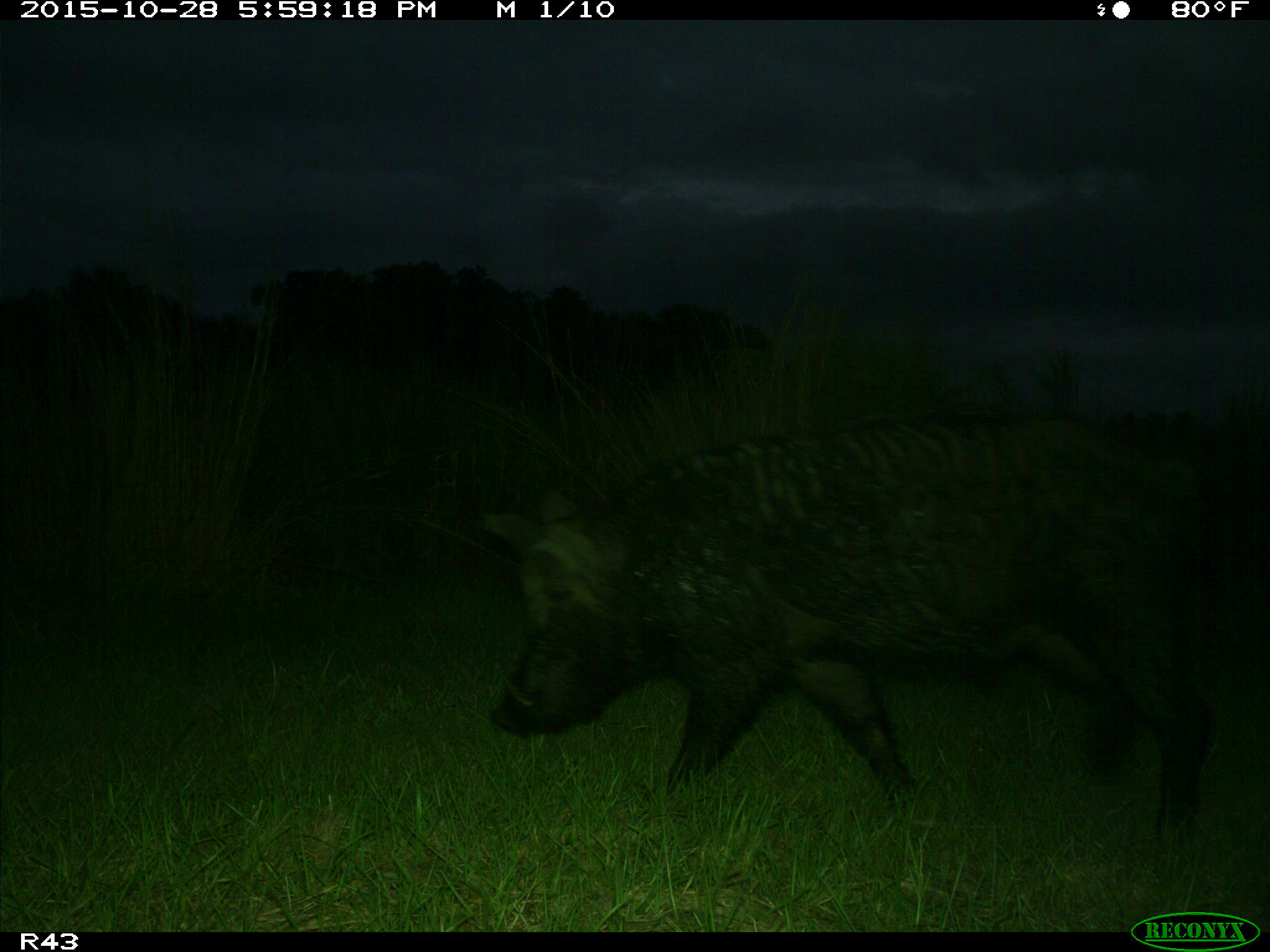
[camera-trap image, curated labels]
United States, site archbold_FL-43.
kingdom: Animalia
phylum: Chordata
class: Mammalia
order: Artiodactyla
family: Suidae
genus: Sus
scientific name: Sus scrofa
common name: wild boar